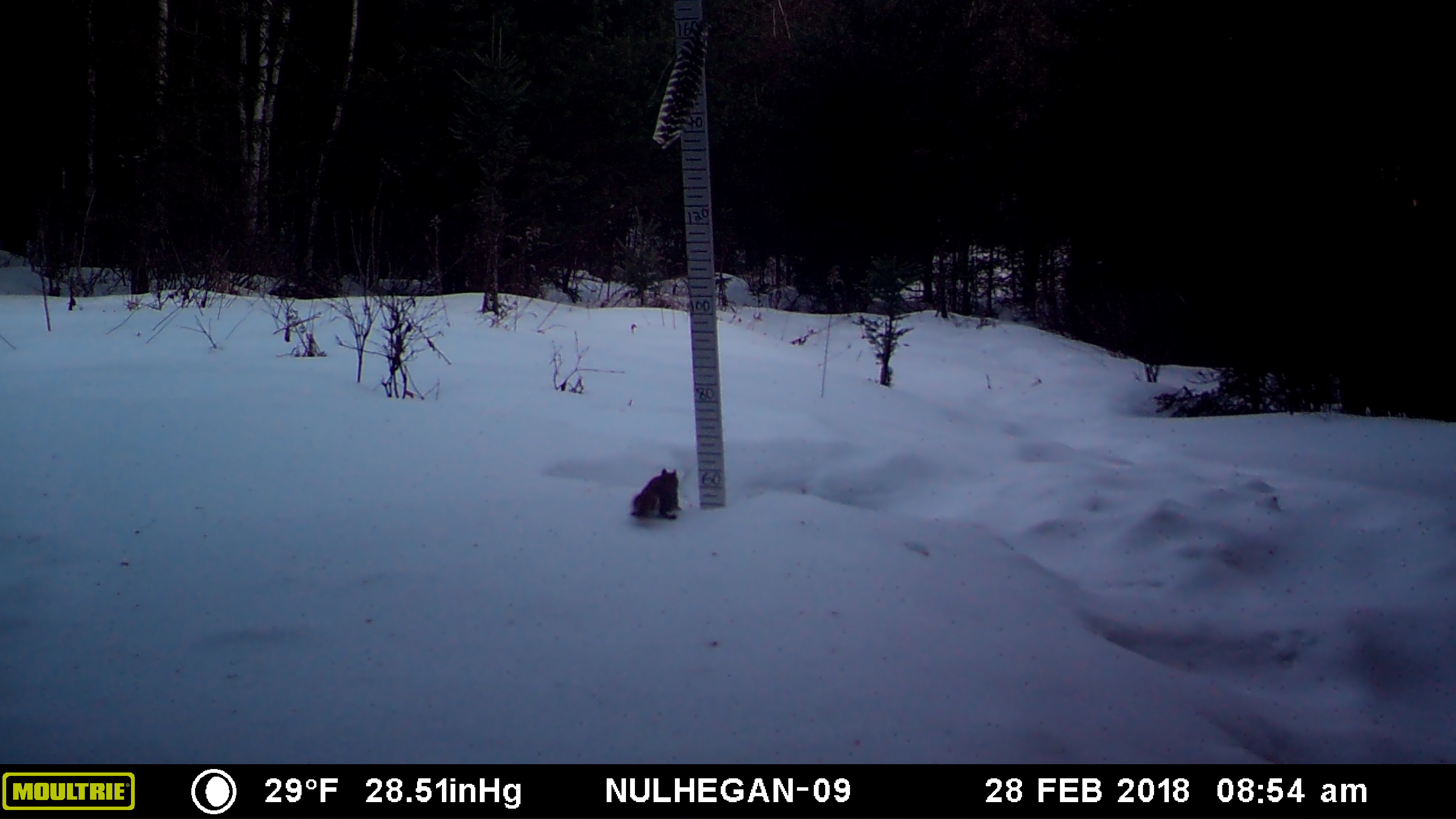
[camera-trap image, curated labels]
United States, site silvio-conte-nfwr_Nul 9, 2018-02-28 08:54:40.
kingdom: Animalia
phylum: Chordata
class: Mammalia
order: Rodentia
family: Sciuridae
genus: Tamiasciurus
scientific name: Tamiasciurus hudsonicus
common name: red squirrel